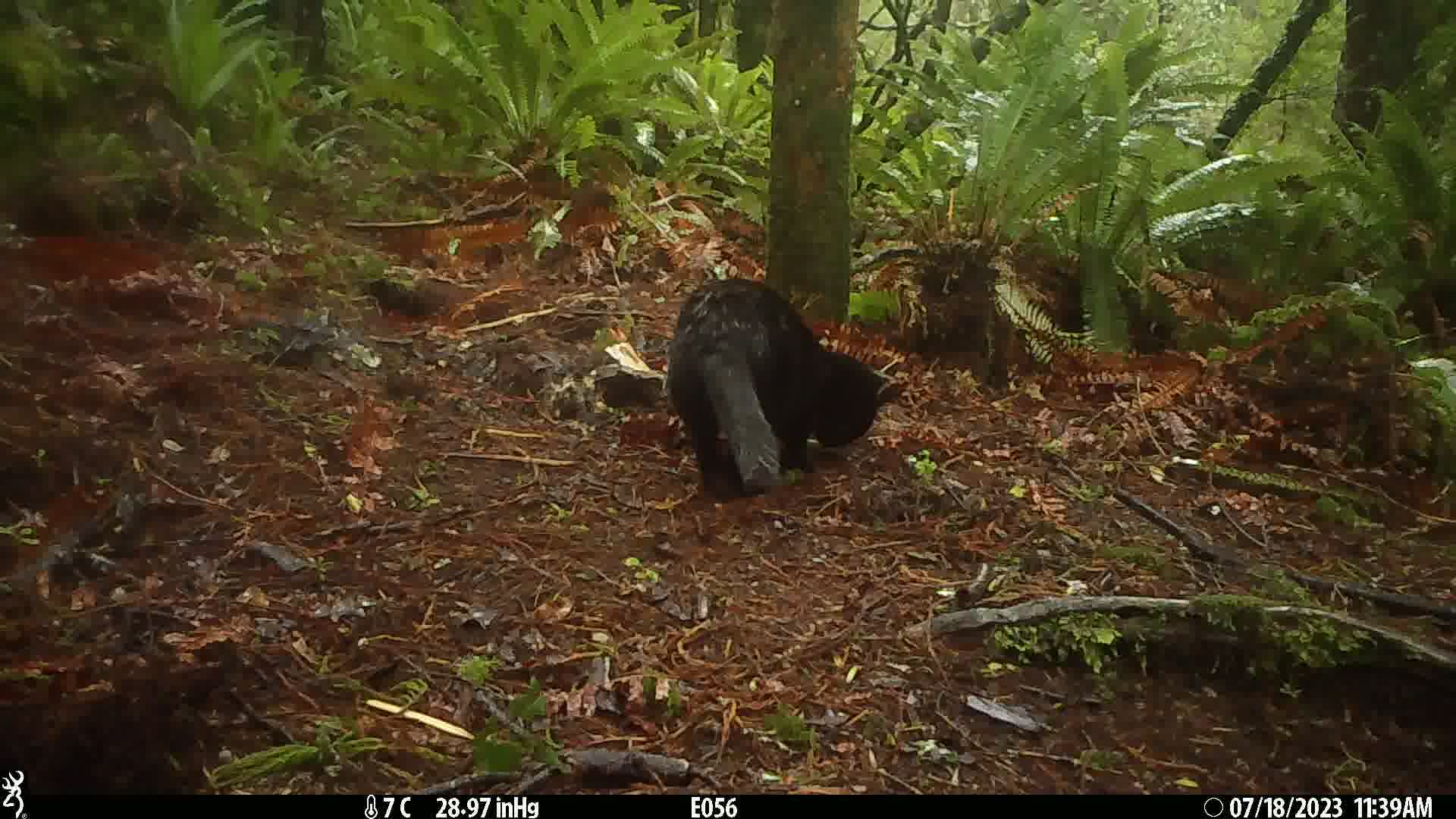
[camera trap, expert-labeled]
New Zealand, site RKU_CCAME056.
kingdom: Animalia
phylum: Chordata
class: Mammalia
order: Carnivora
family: Felidae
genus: Felis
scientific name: Felis catus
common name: domestic cat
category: cat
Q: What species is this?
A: Cat (domestic cat) (Felis catus).